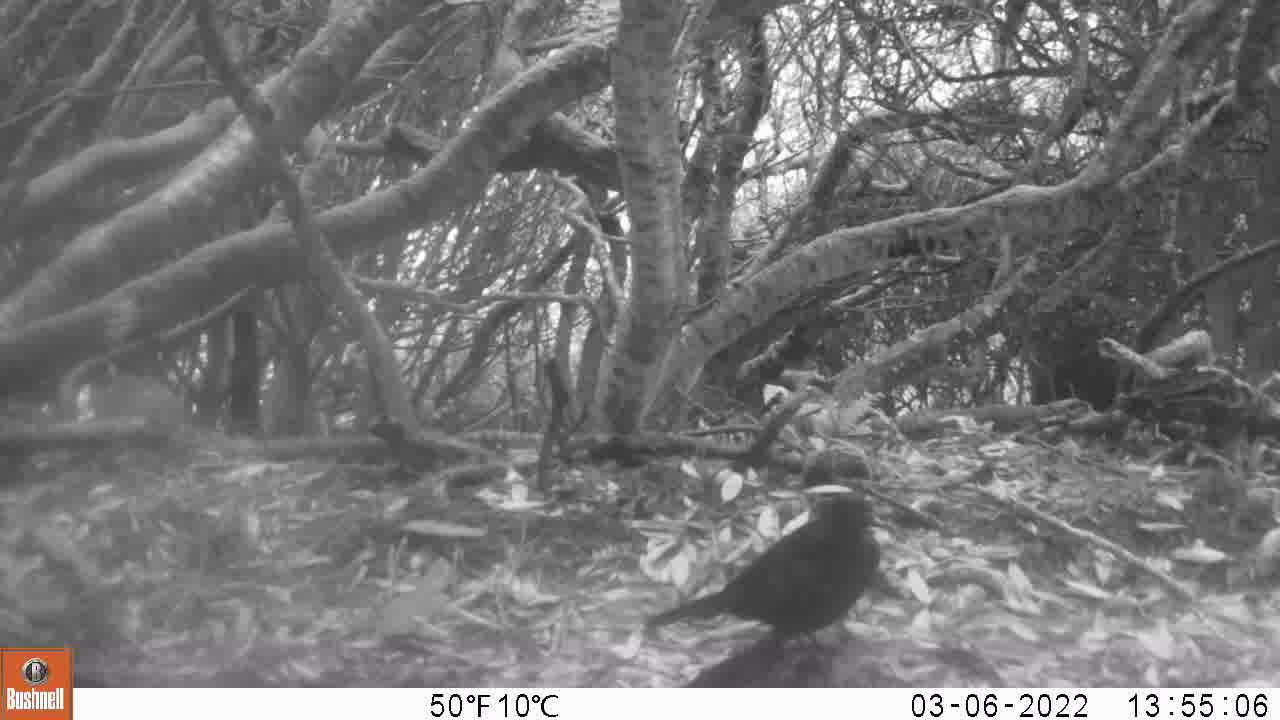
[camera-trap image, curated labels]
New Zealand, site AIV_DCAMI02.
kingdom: Animalia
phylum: Chordata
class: Aves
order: Passeriformes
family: Turdidae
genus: Turdus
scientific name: Turdus merula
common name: eurasian blackbird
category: blackbird